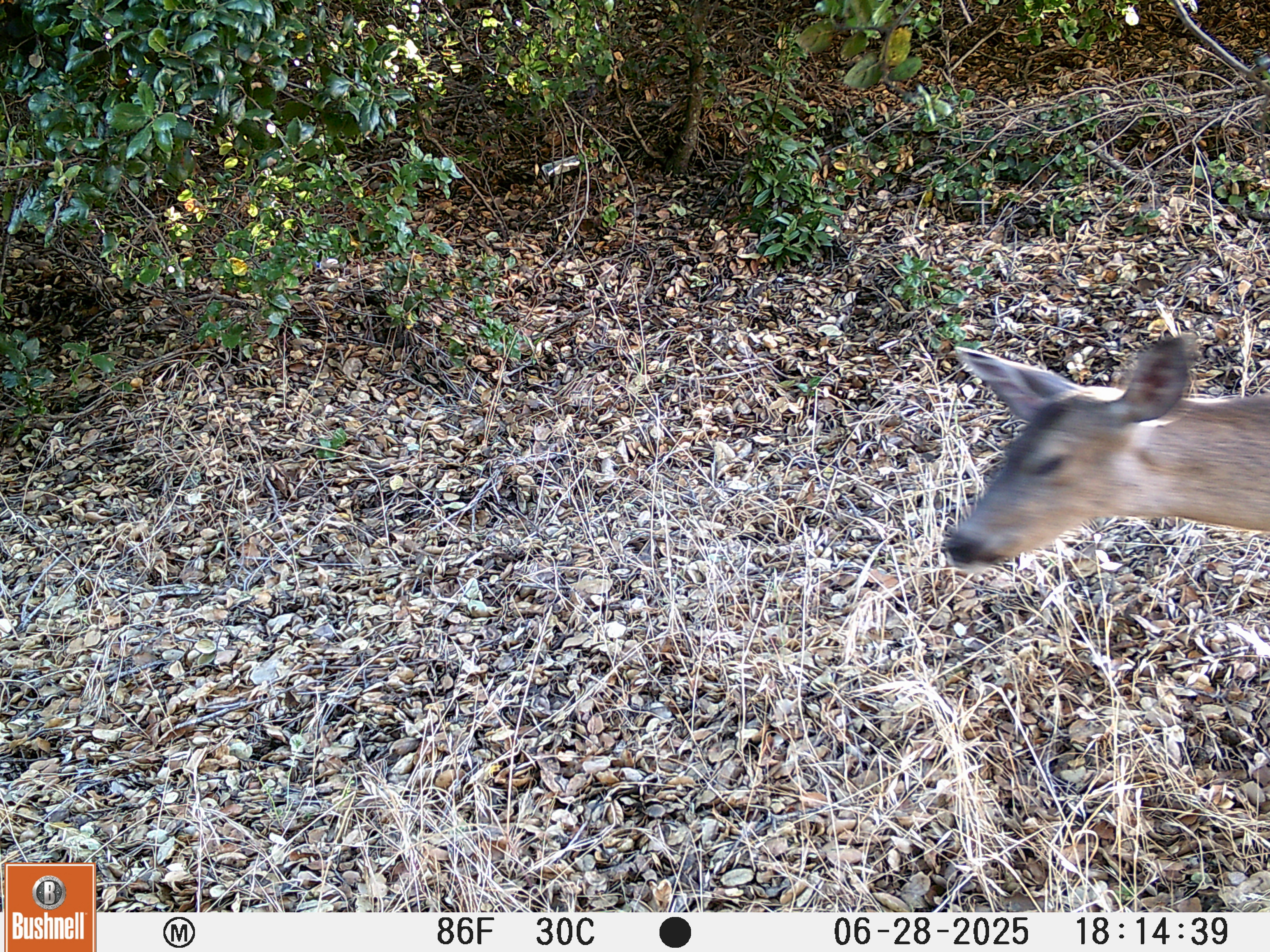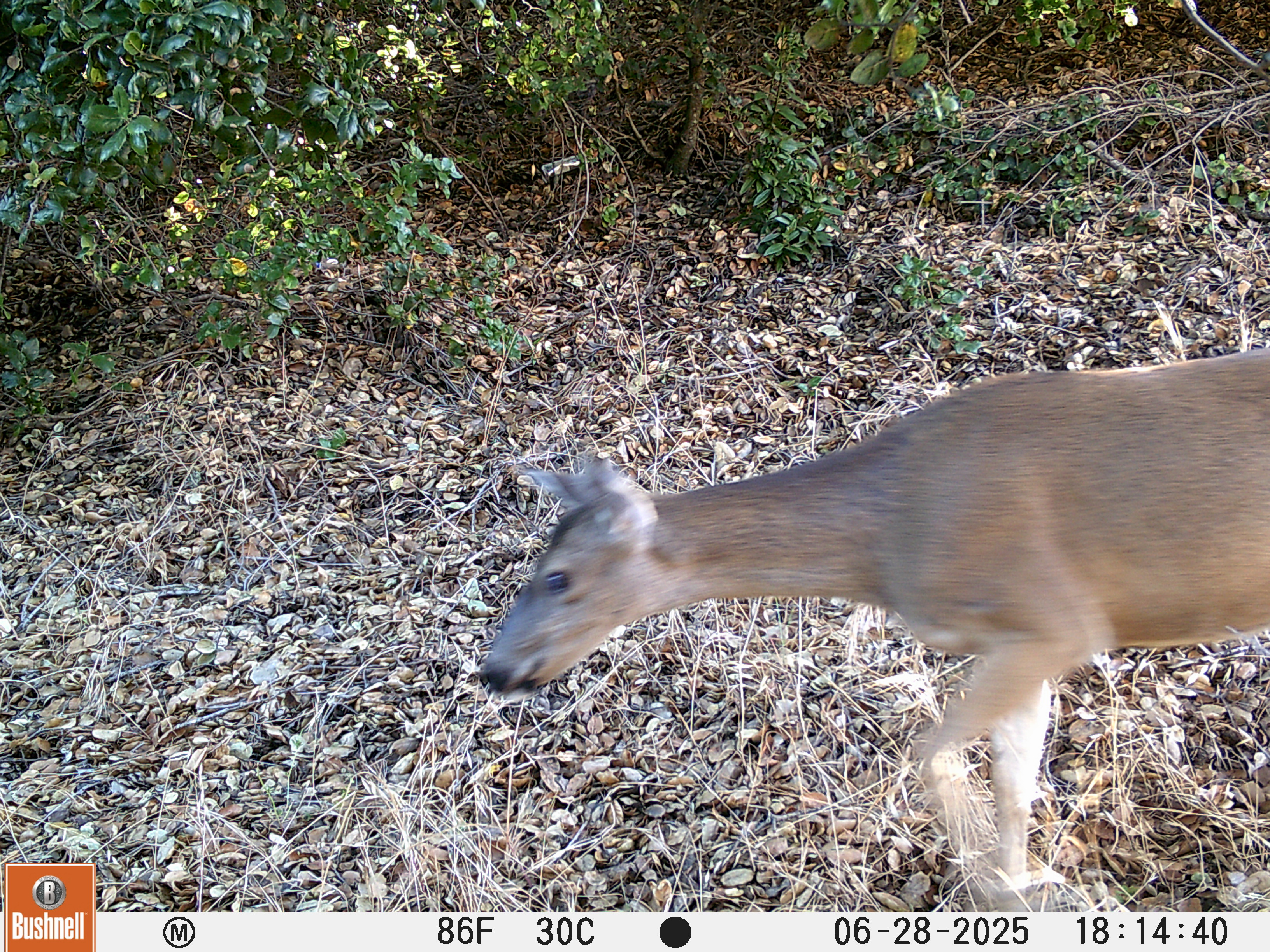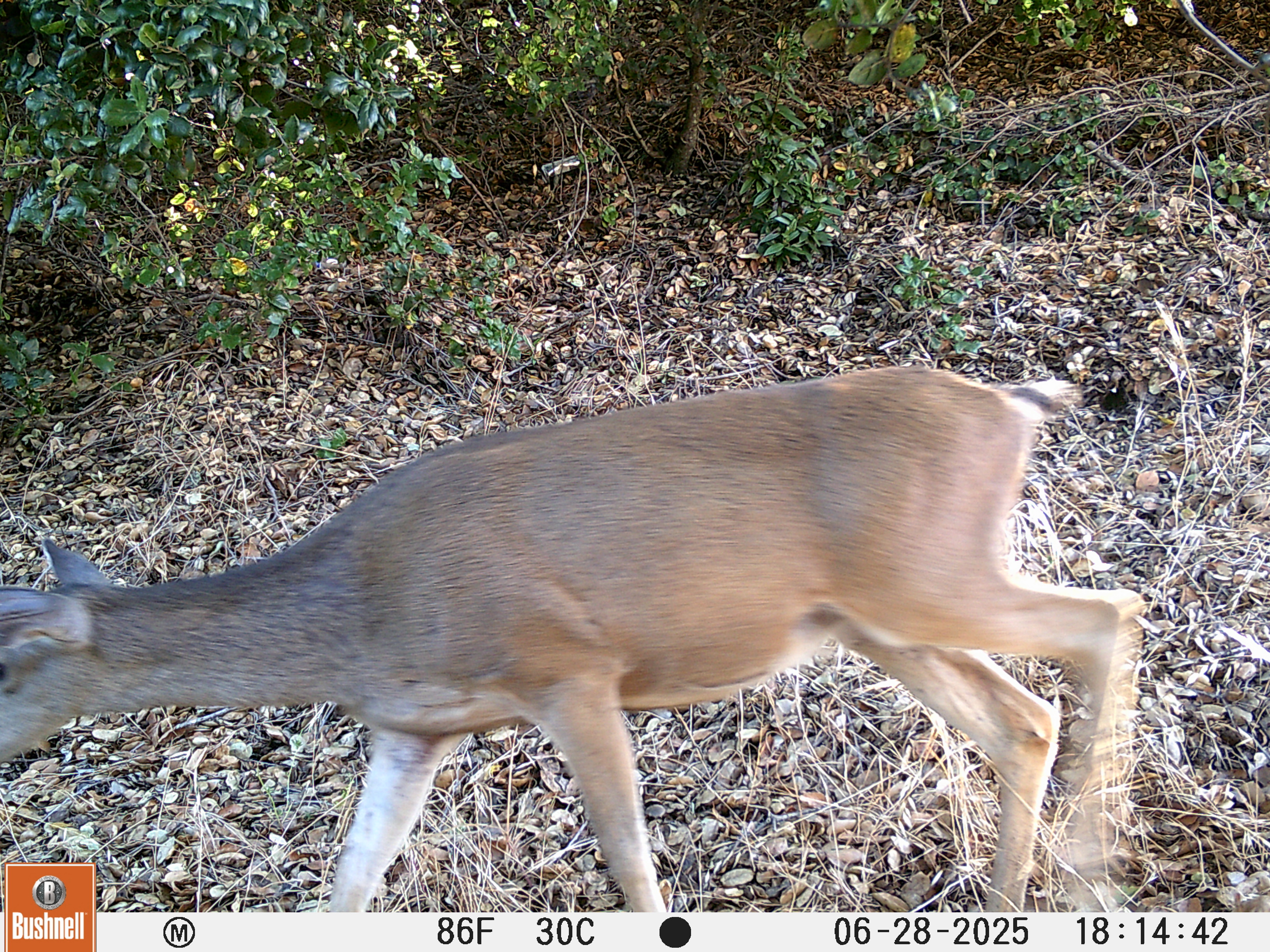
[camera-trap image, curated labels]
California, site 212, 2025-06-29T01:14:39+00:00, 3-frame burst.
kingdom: Animalia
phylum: Chordata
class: Mammalia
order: Artiodactyla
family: Cervidae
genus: Odocoileus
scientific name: Odocoileus hemionus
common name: mule deer